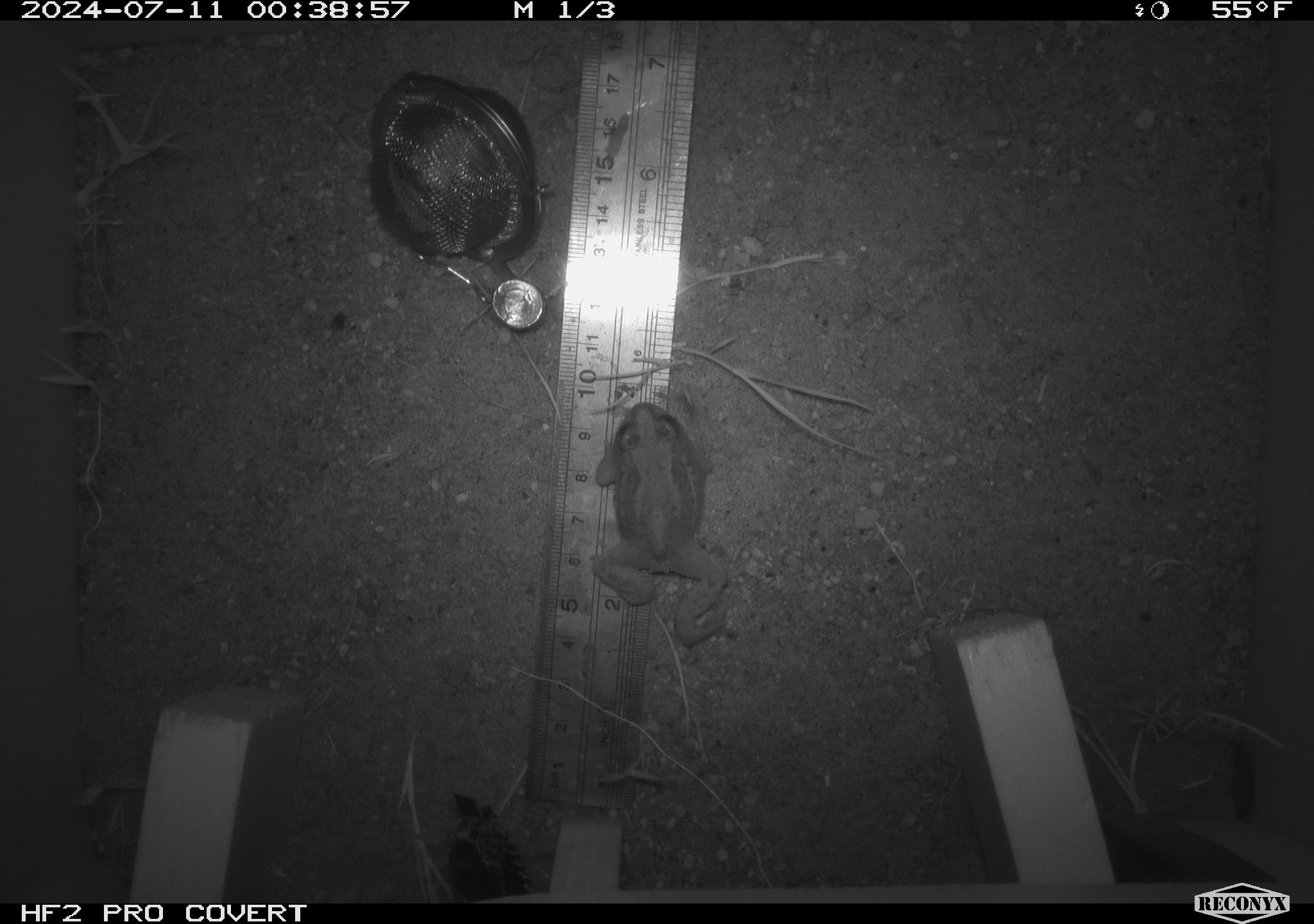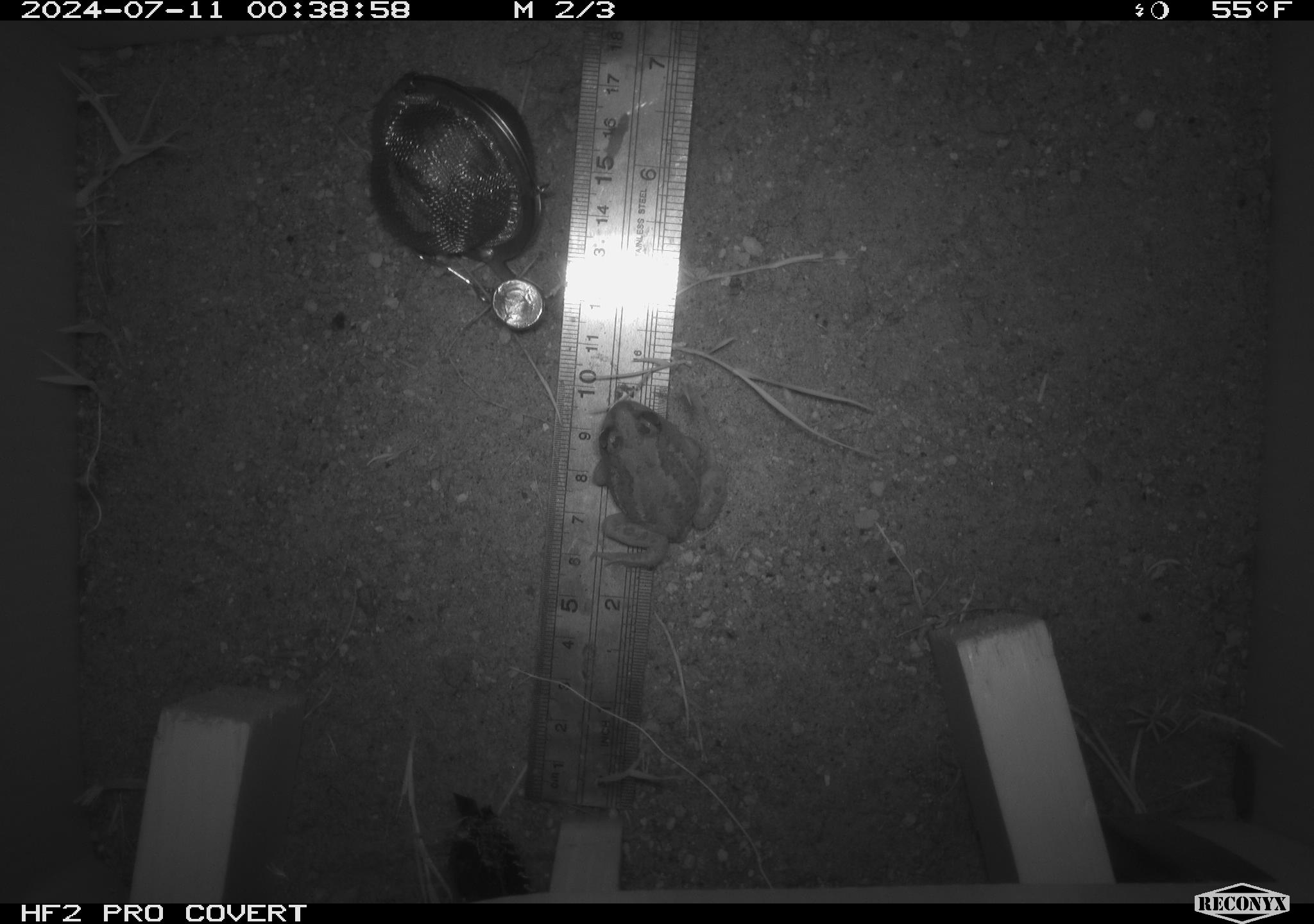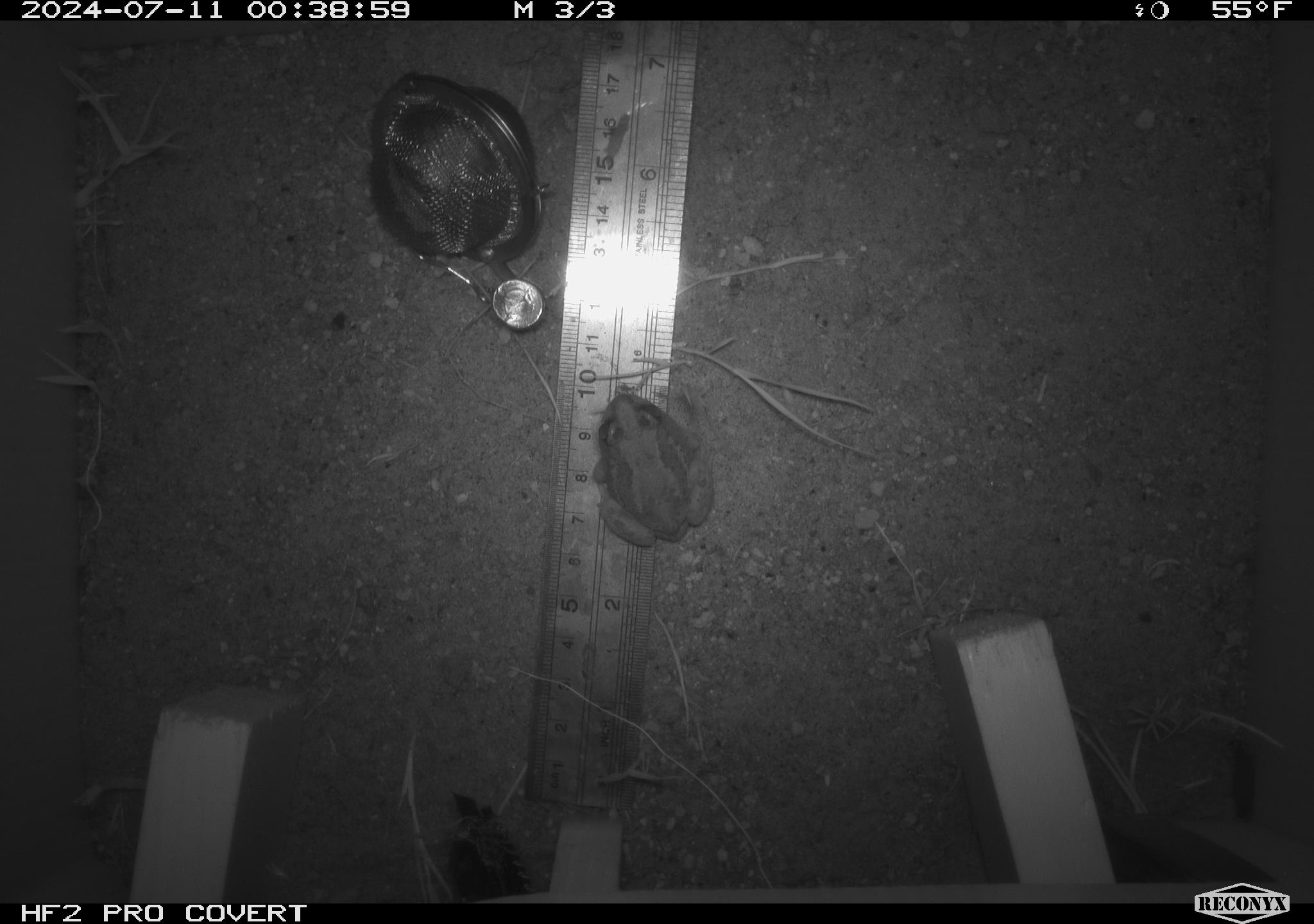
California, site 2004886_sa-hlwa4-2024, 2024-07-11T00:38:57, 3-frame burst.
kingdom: Animalia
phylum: Chordata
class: Amphibia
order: Anura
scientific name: Anura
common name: frogs